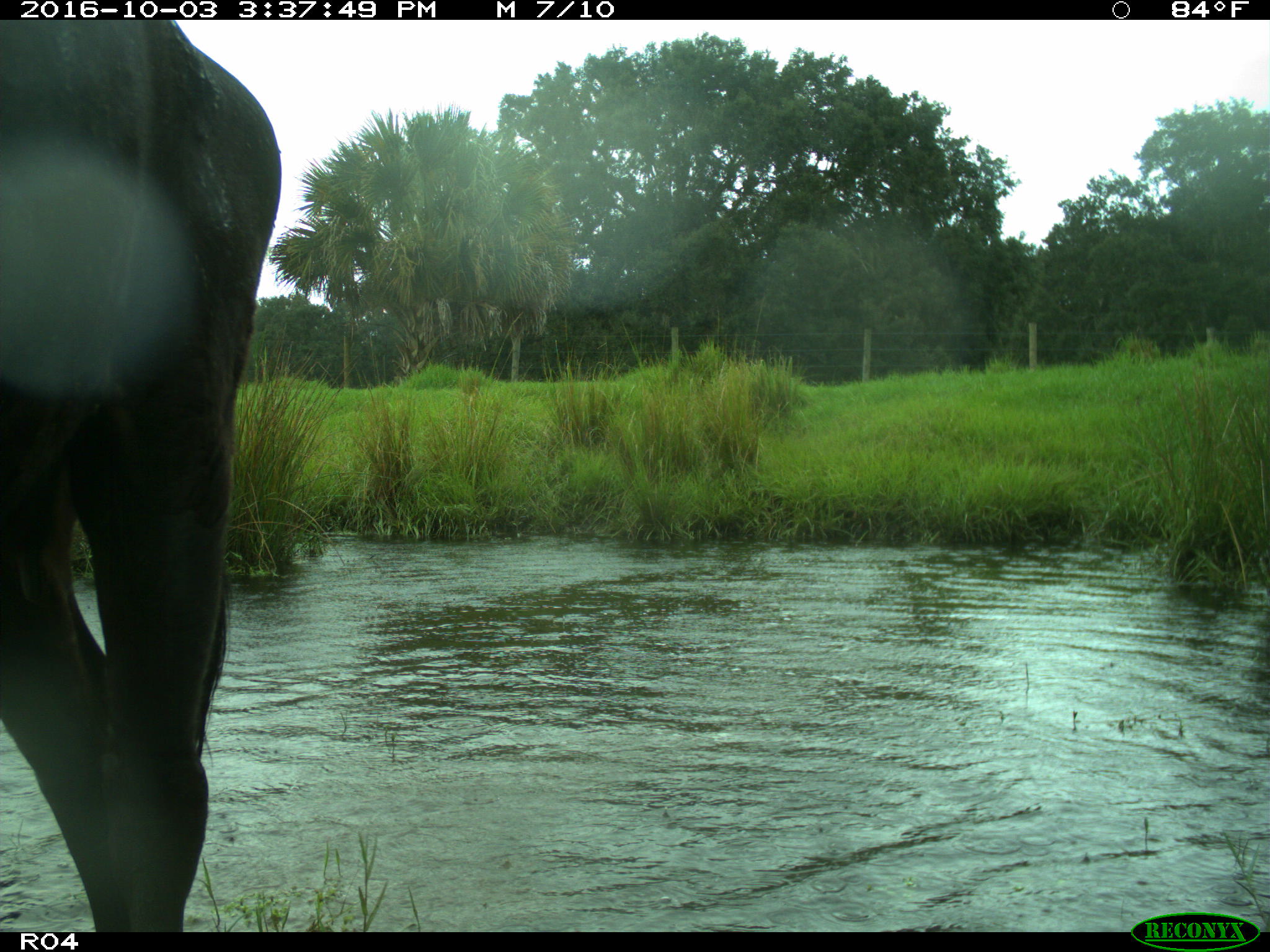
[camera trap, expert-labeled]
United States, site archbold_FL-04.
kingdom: Animalia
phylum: Chordata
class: Mammalia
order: Artiodactyla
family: Bovidae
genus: Bos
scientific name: Bos taurus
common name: domestic cow